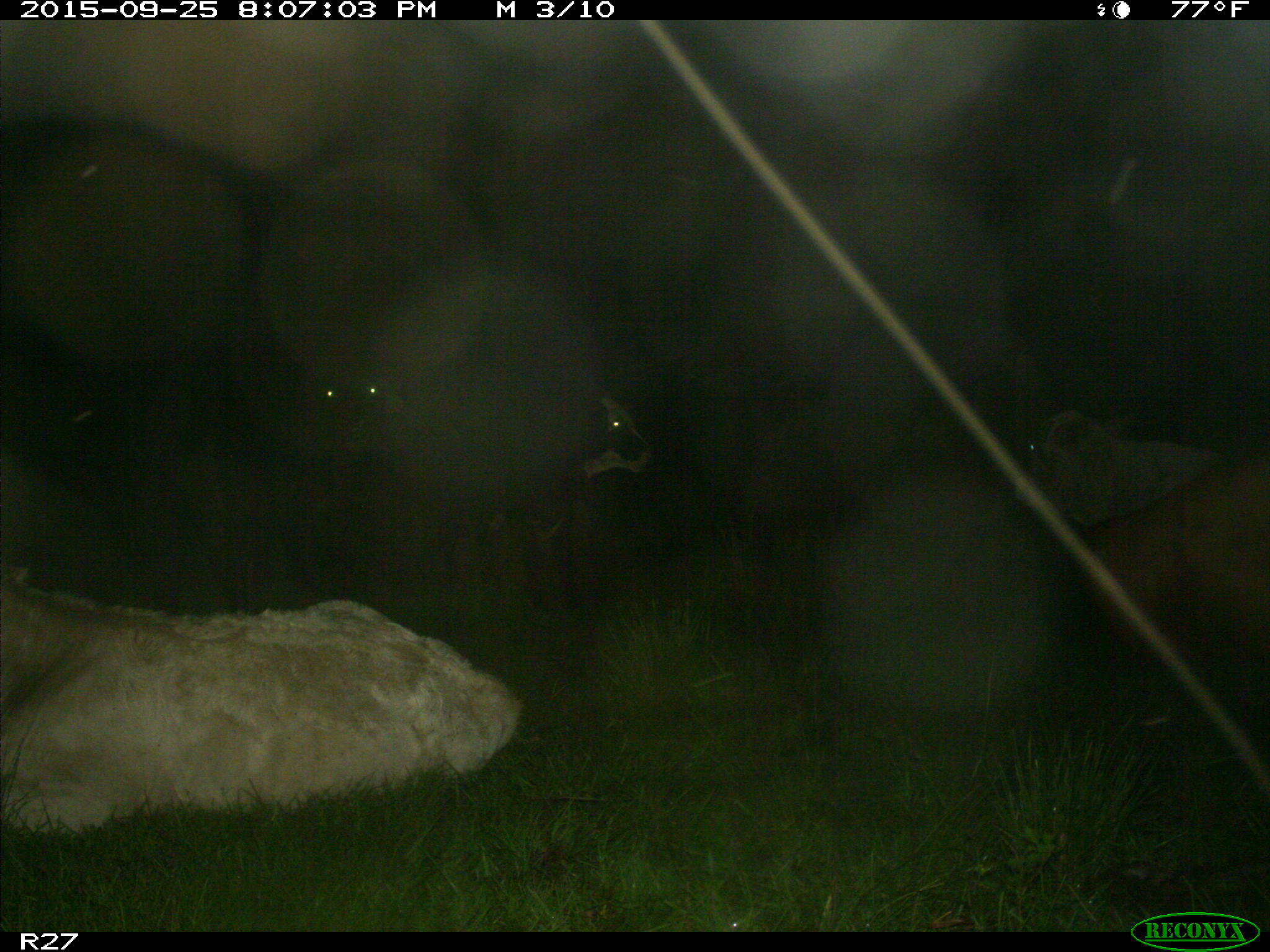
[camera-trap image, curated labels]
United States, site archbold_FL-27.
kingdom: Animalia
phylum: Chordata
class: Mammalia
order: Artiodactyla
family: Bovidae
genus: Bos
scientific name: Bos taurus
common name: domestic cow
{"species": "Bos taurus (domestic cow)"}